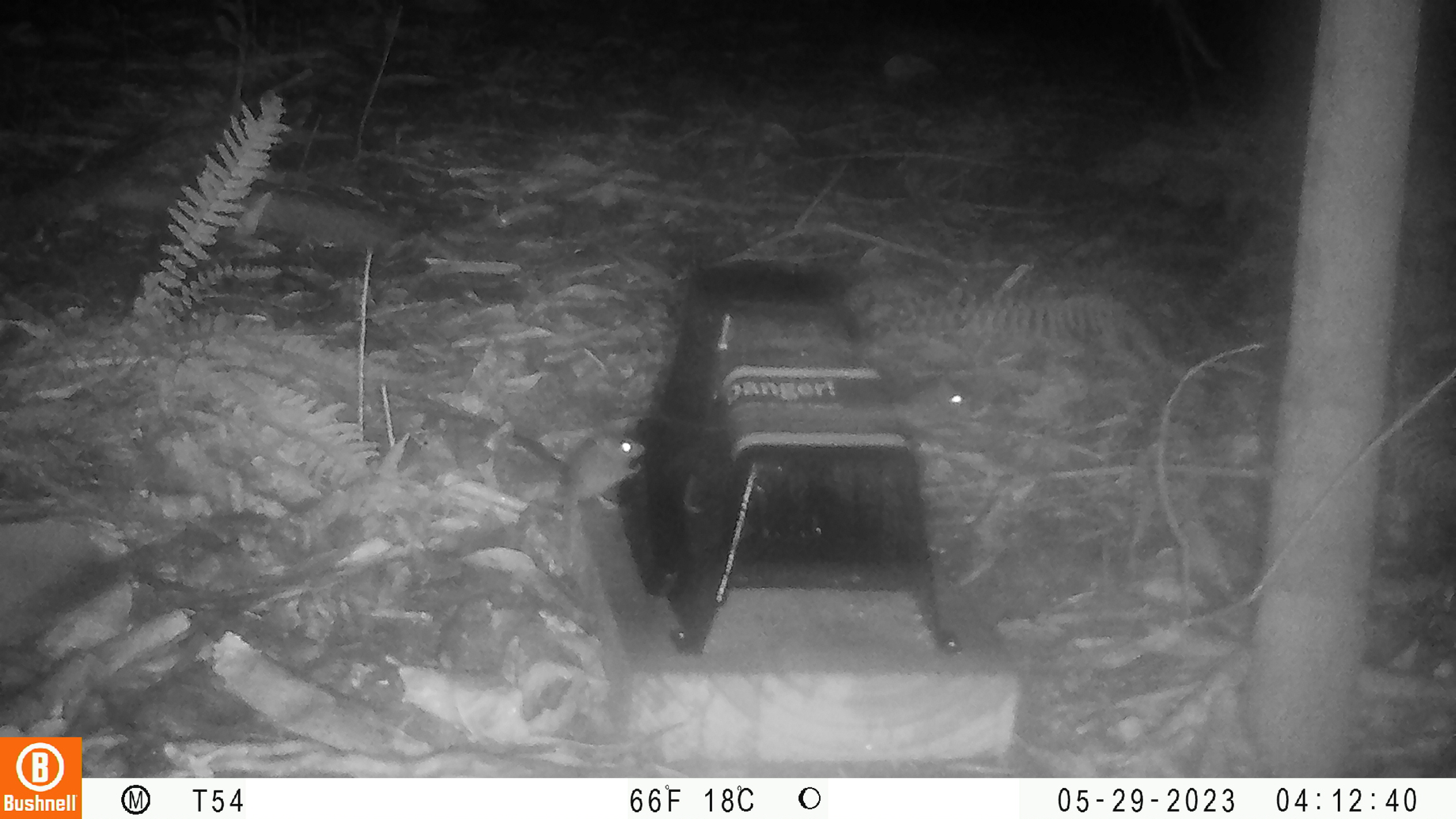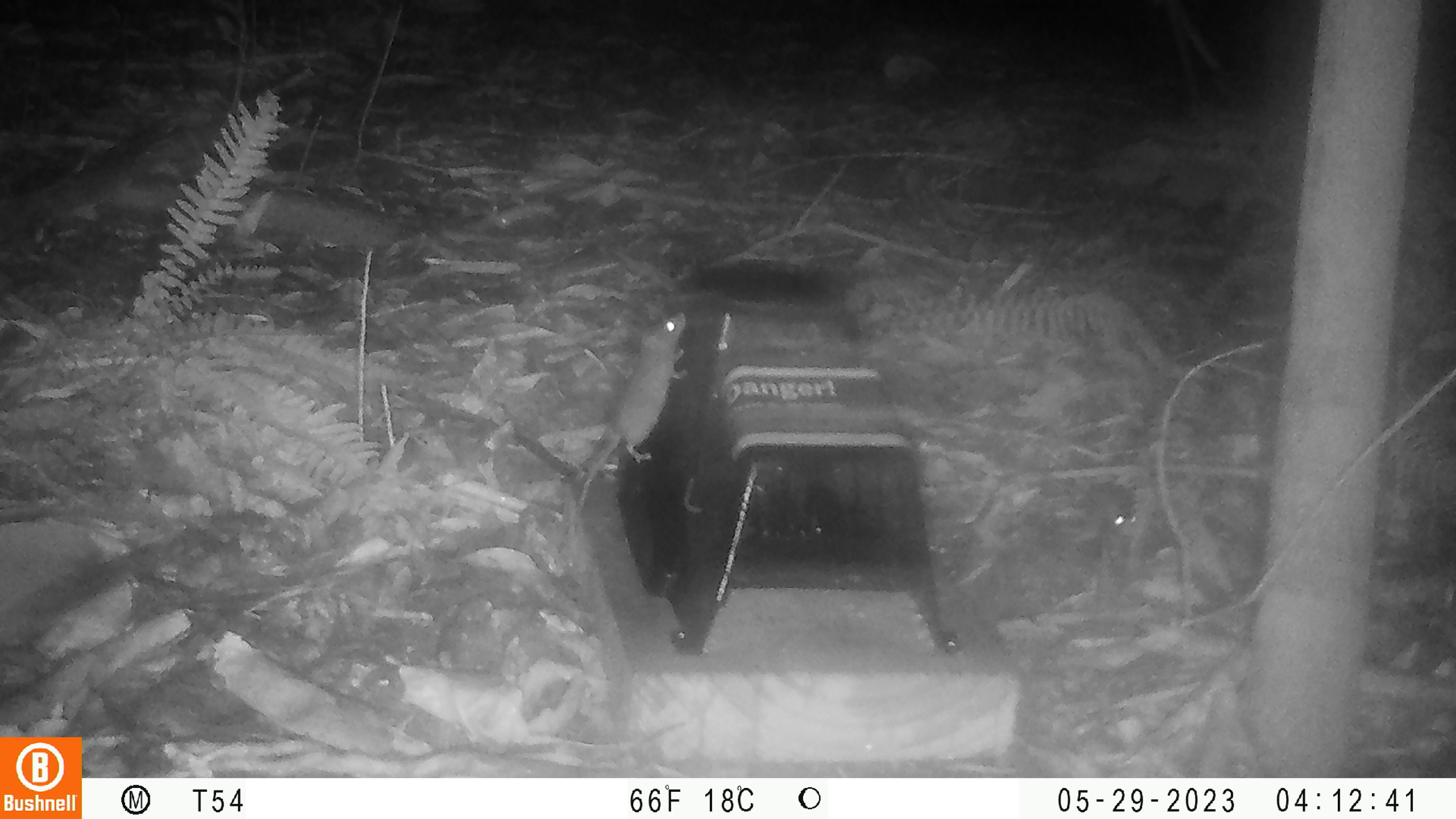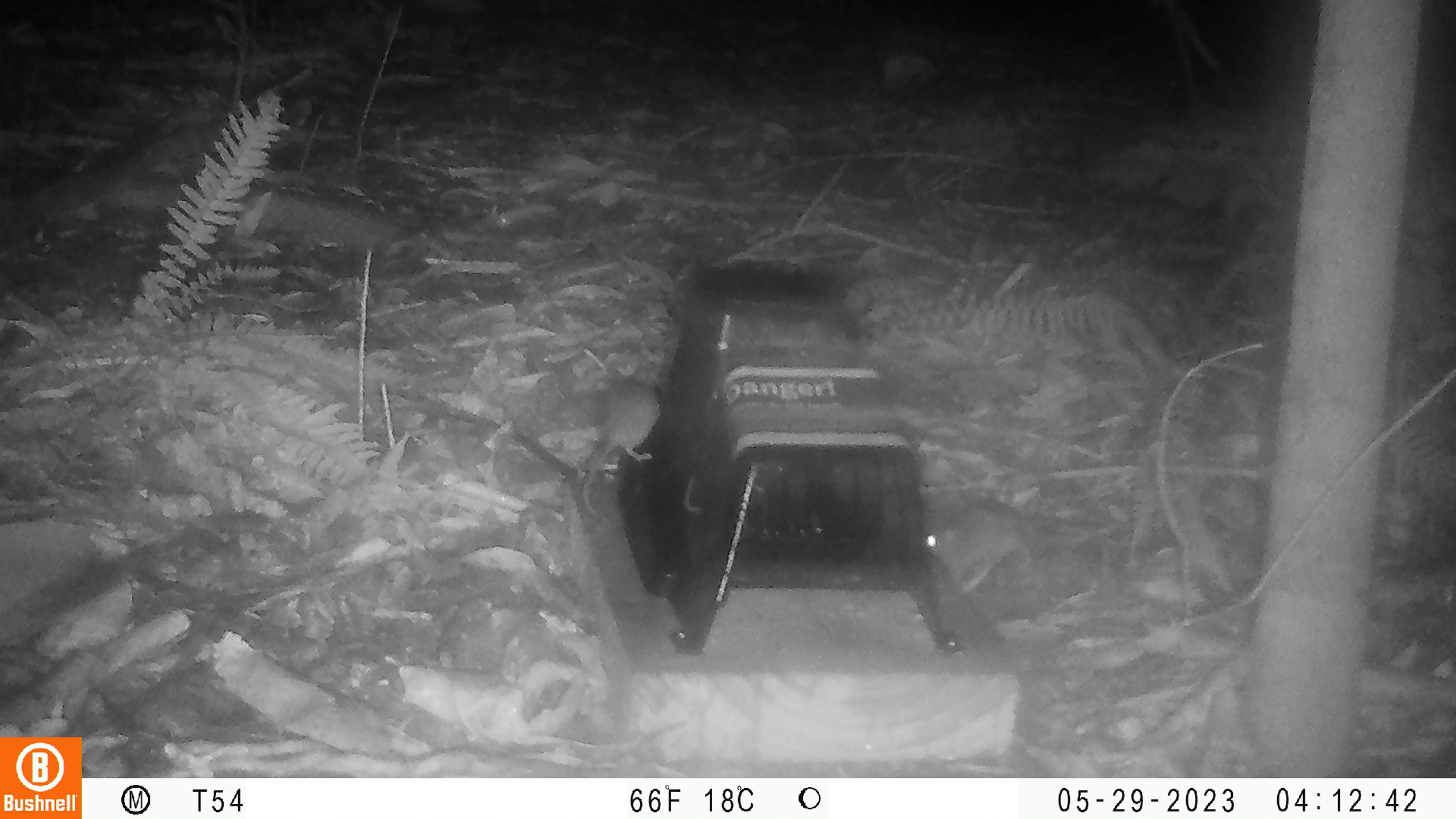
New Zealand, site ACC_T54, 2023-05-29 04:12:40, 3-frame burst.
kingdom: Animalia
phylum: Chordata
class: Mammalia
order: Rodentia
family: Muridae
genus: Mus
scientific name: Mus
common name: mouse